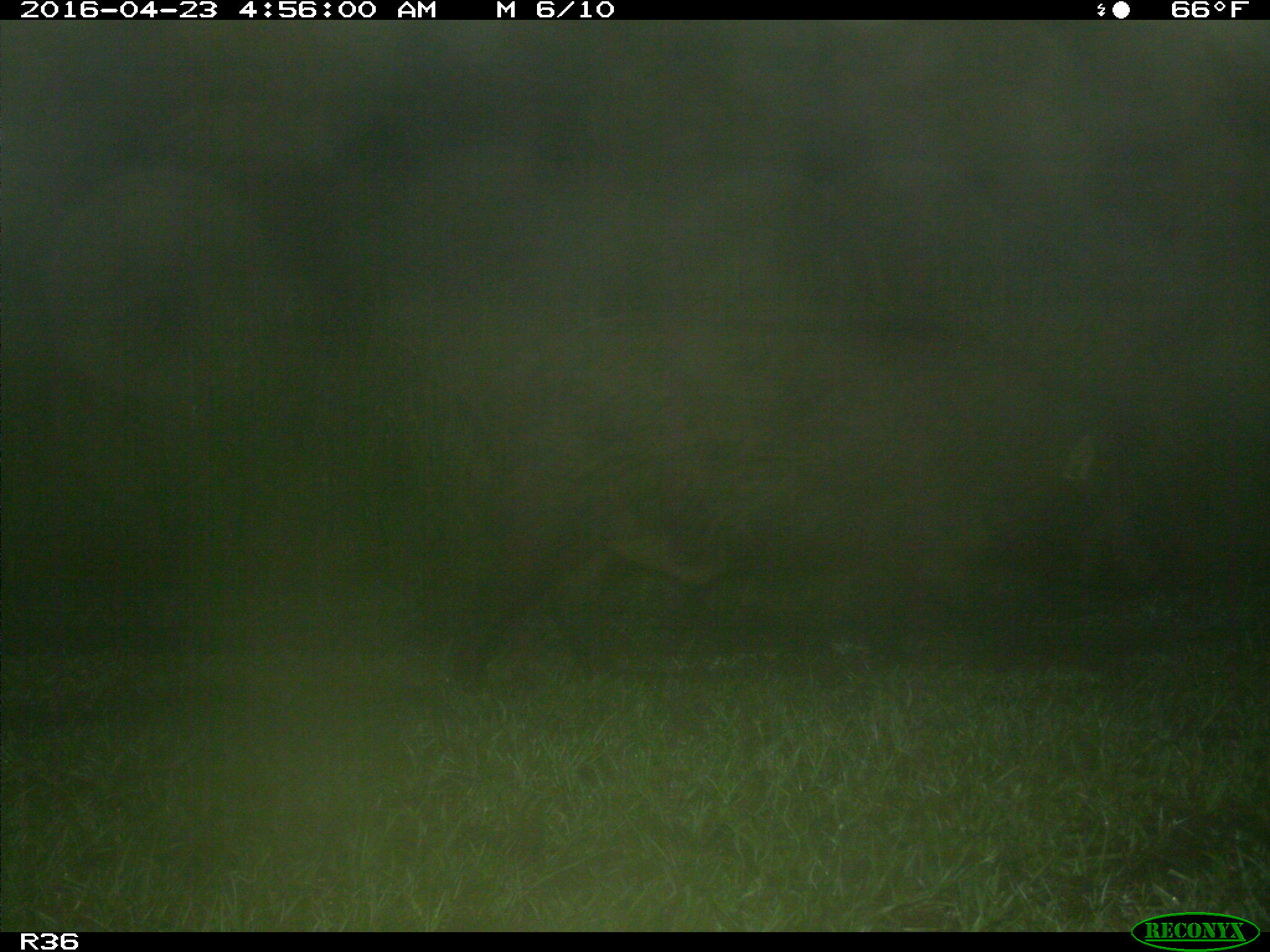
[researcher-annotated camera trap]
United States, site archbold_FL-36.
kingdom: Animalia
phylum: Chordata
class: Mammalia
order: Artiodactyla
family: Suidae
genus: Sus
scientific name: Sus scrofa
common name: wild boar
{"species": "Sus scrofa (wild boar)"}